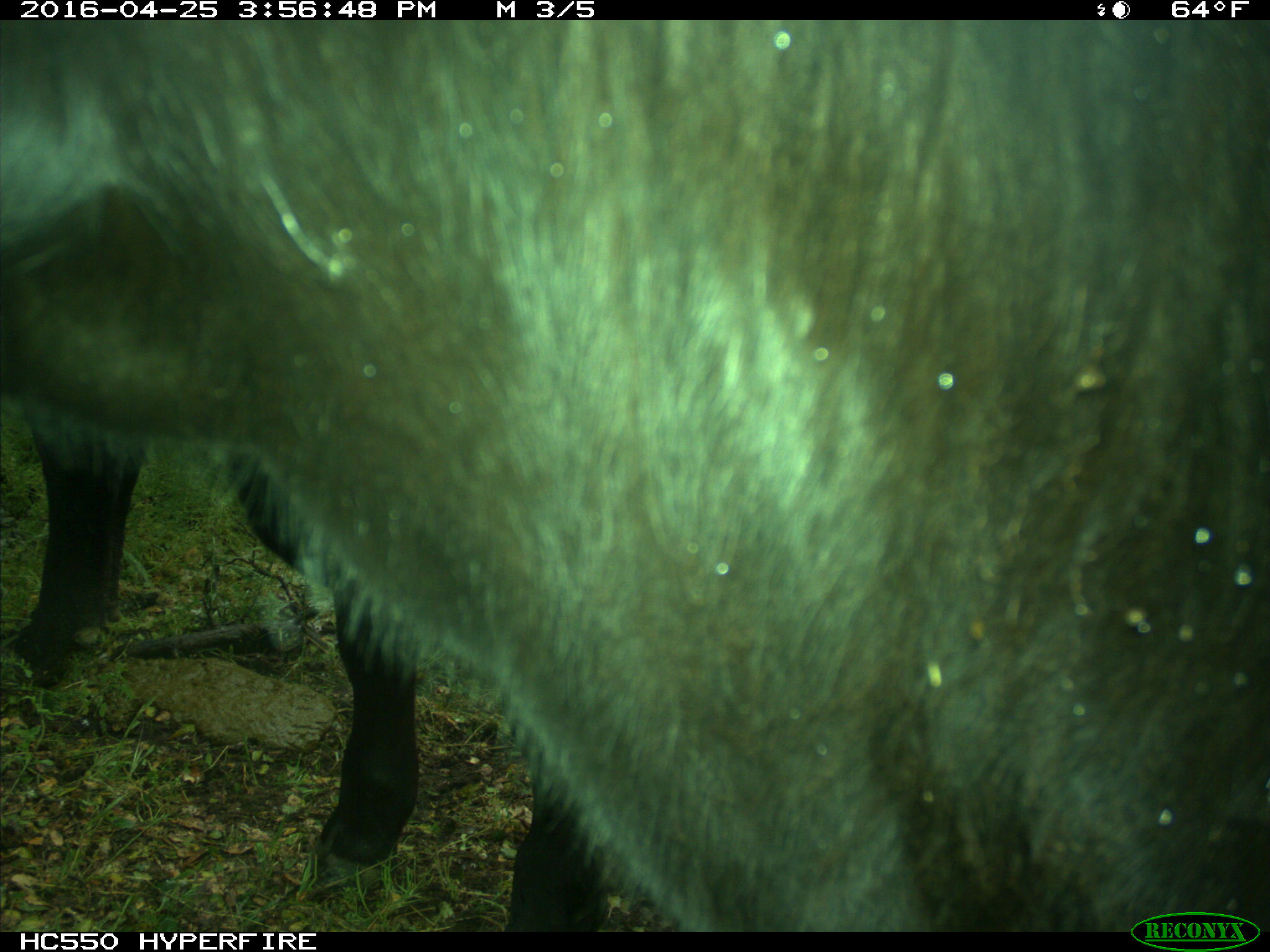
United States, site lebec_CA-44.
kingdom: Animalia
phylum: Chordata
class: Mammalia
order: Artiodactyla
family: Bovidae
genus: Bos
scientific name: Bos taurus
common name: domestic cow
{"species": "Bos taurus (domestic cow)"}